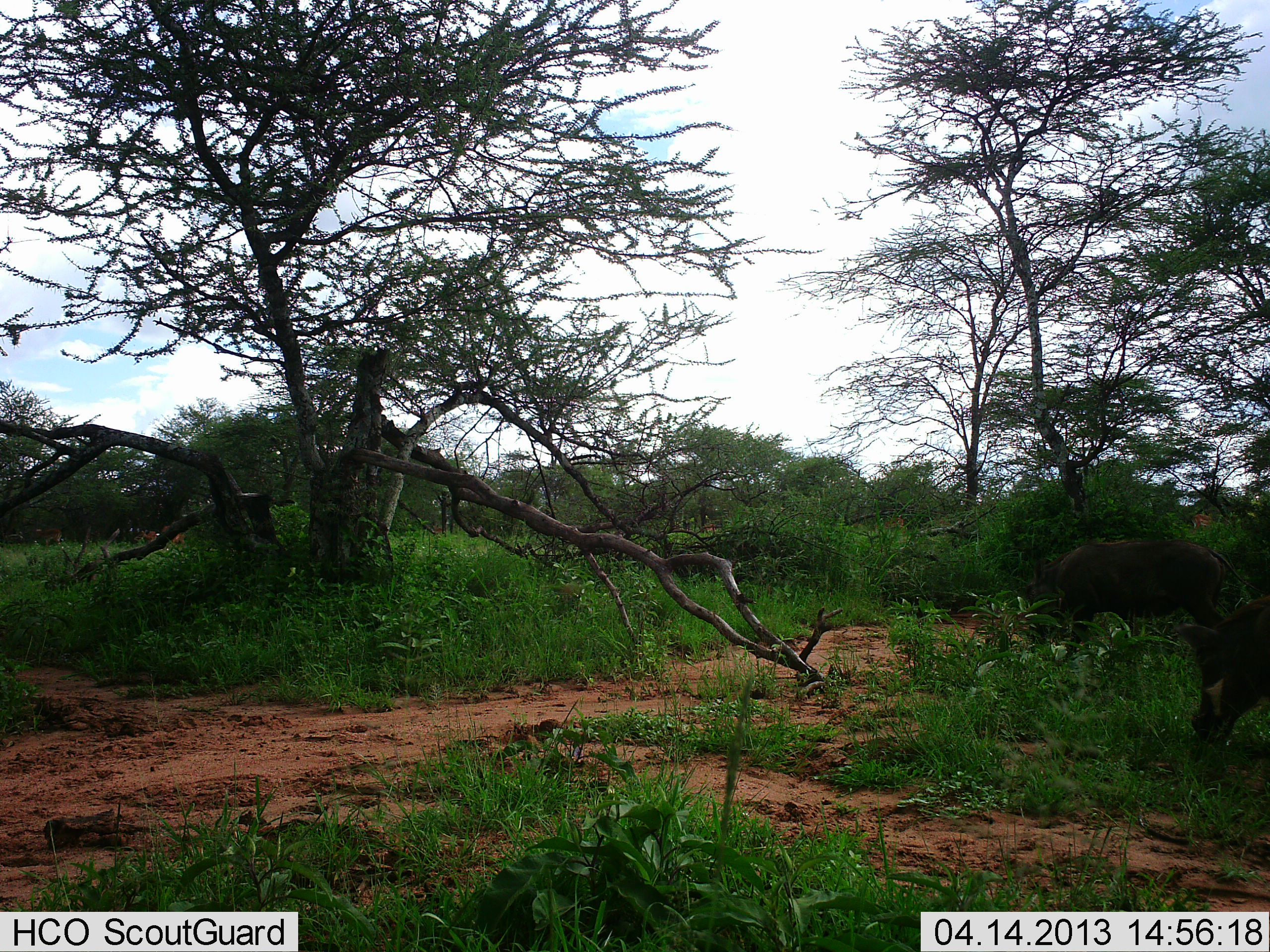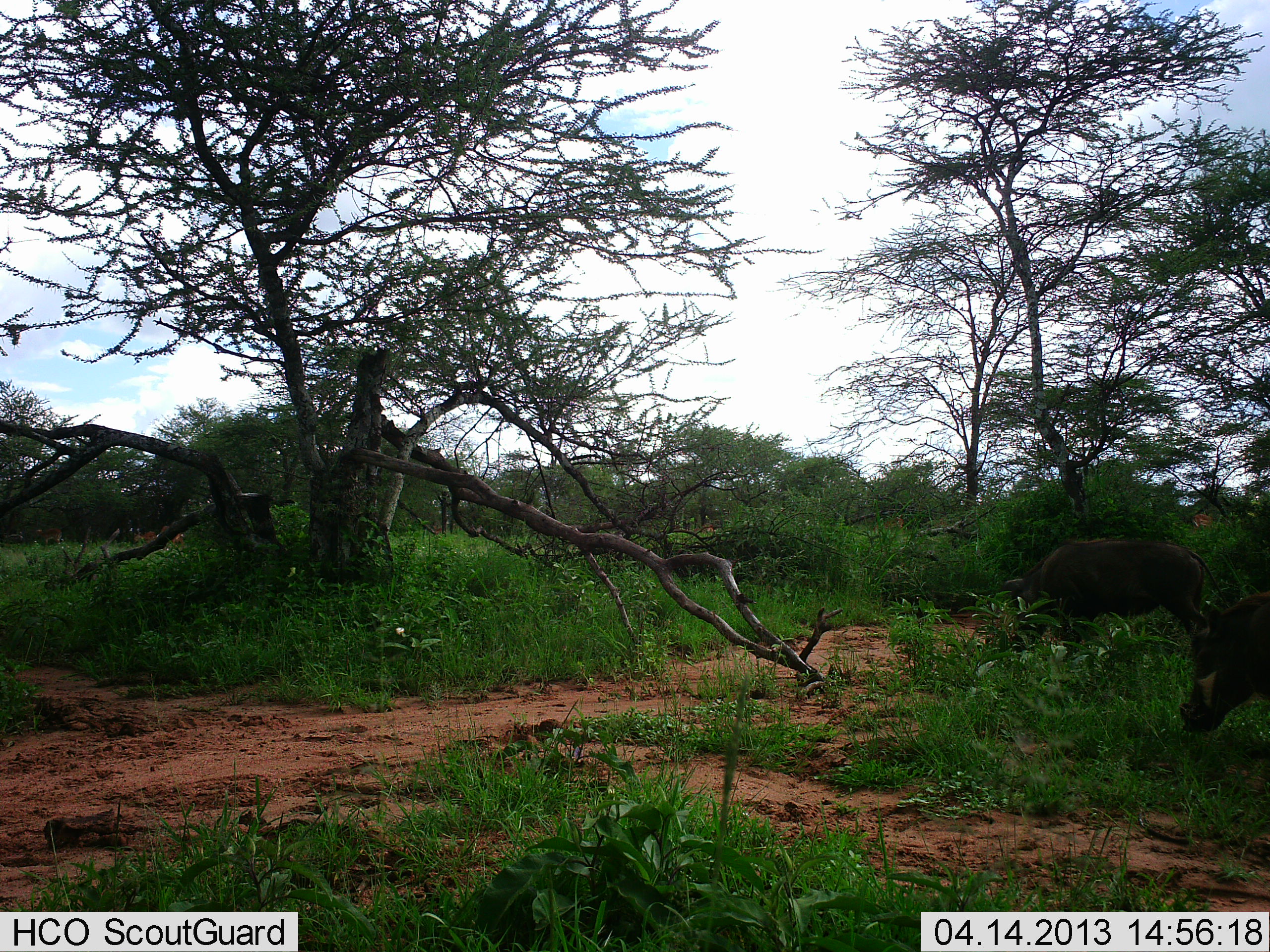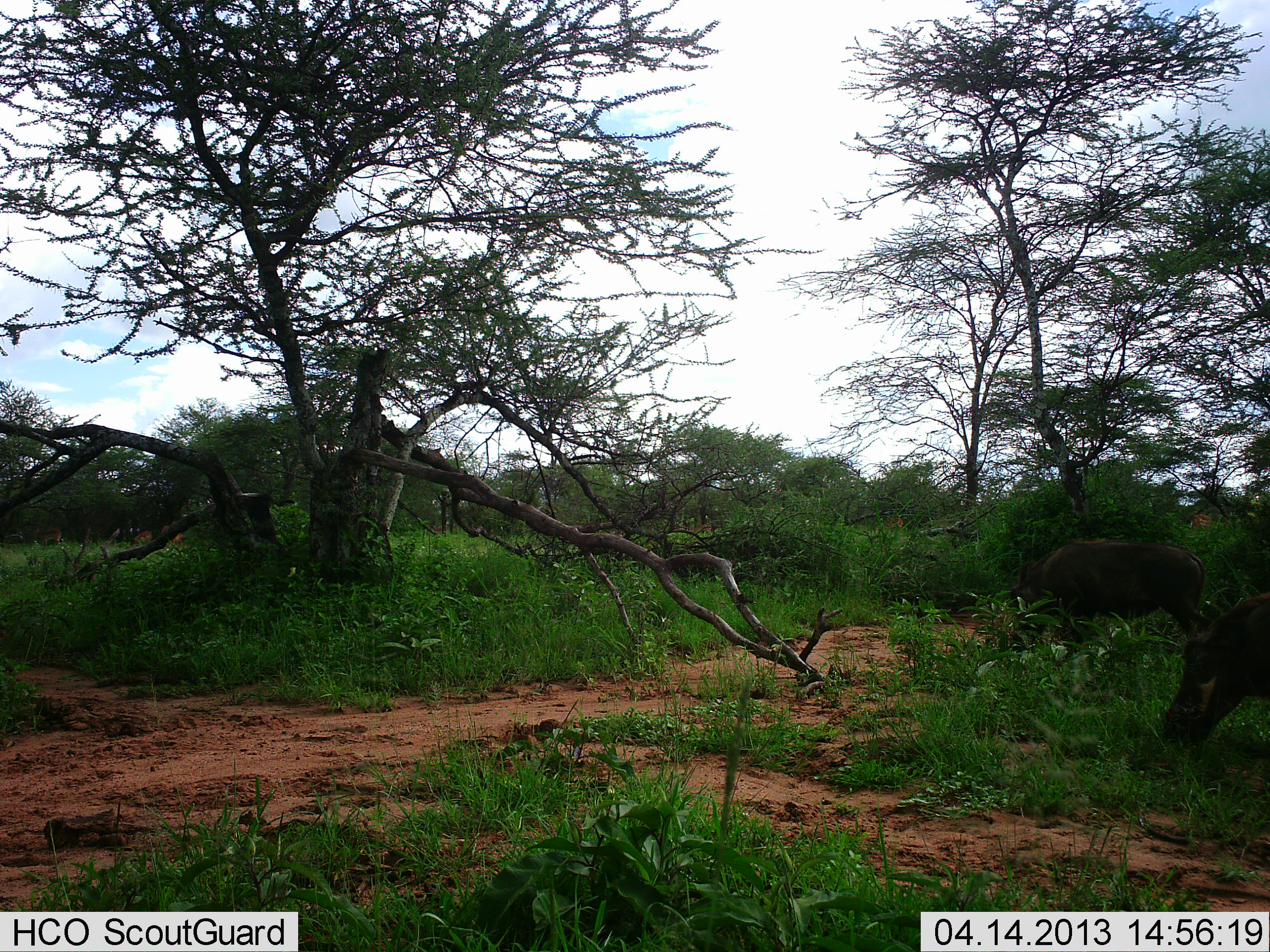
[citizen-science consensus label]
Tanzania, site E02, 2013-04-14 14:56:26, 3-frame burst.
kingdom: Animalia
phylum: Chordata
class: Mammalia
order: Artiodactyla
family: Suidae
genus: Phacochoerus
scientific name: Phacochoerus africanus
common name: warthog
Warthog (Phacochoerus africanus), count 2. Behavior (volunteer vote fractions): standing 36%, resting 0%, moving 7%, interacting 0%. Young present (vote fraction): 0%. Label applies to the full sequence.